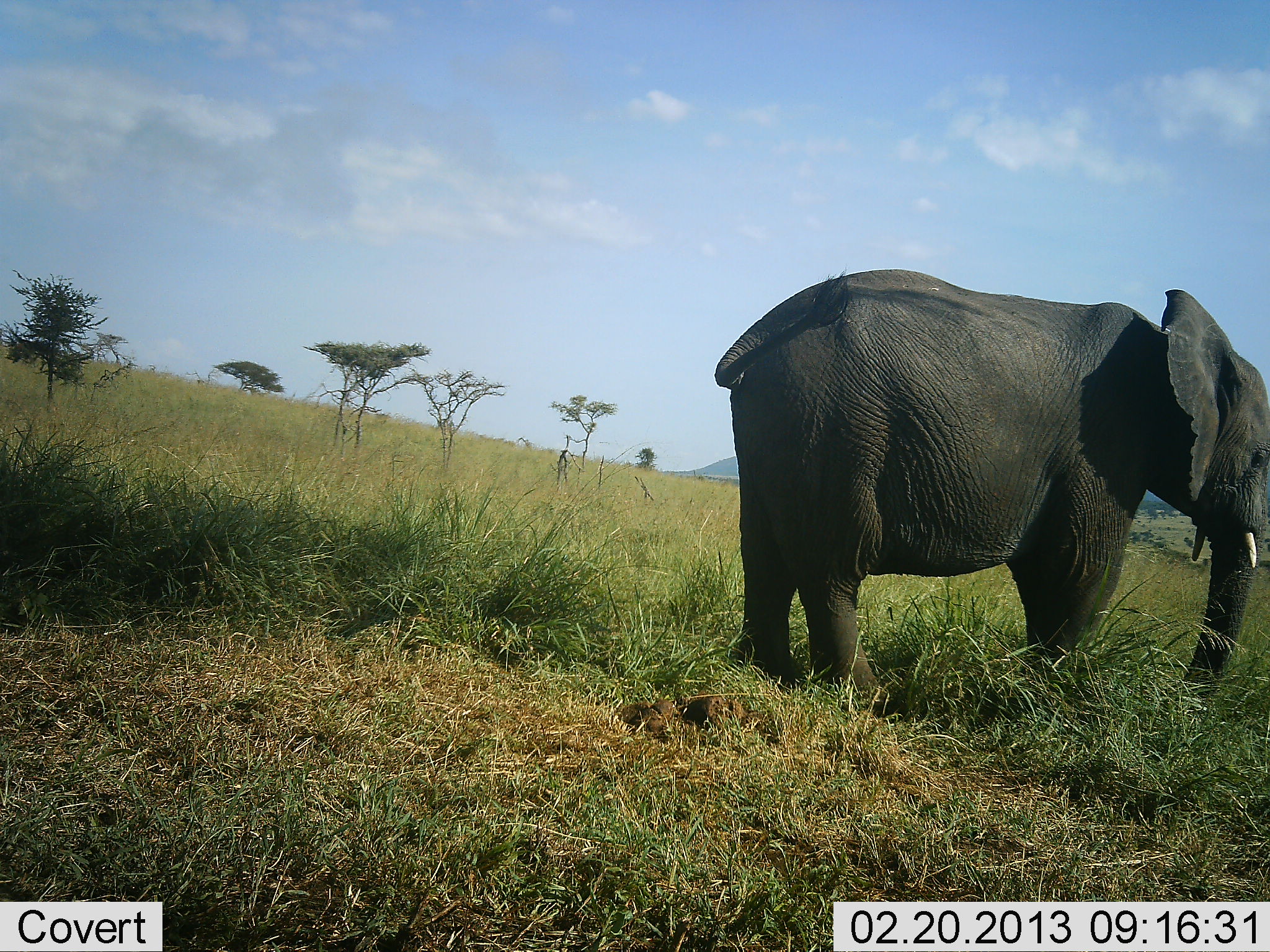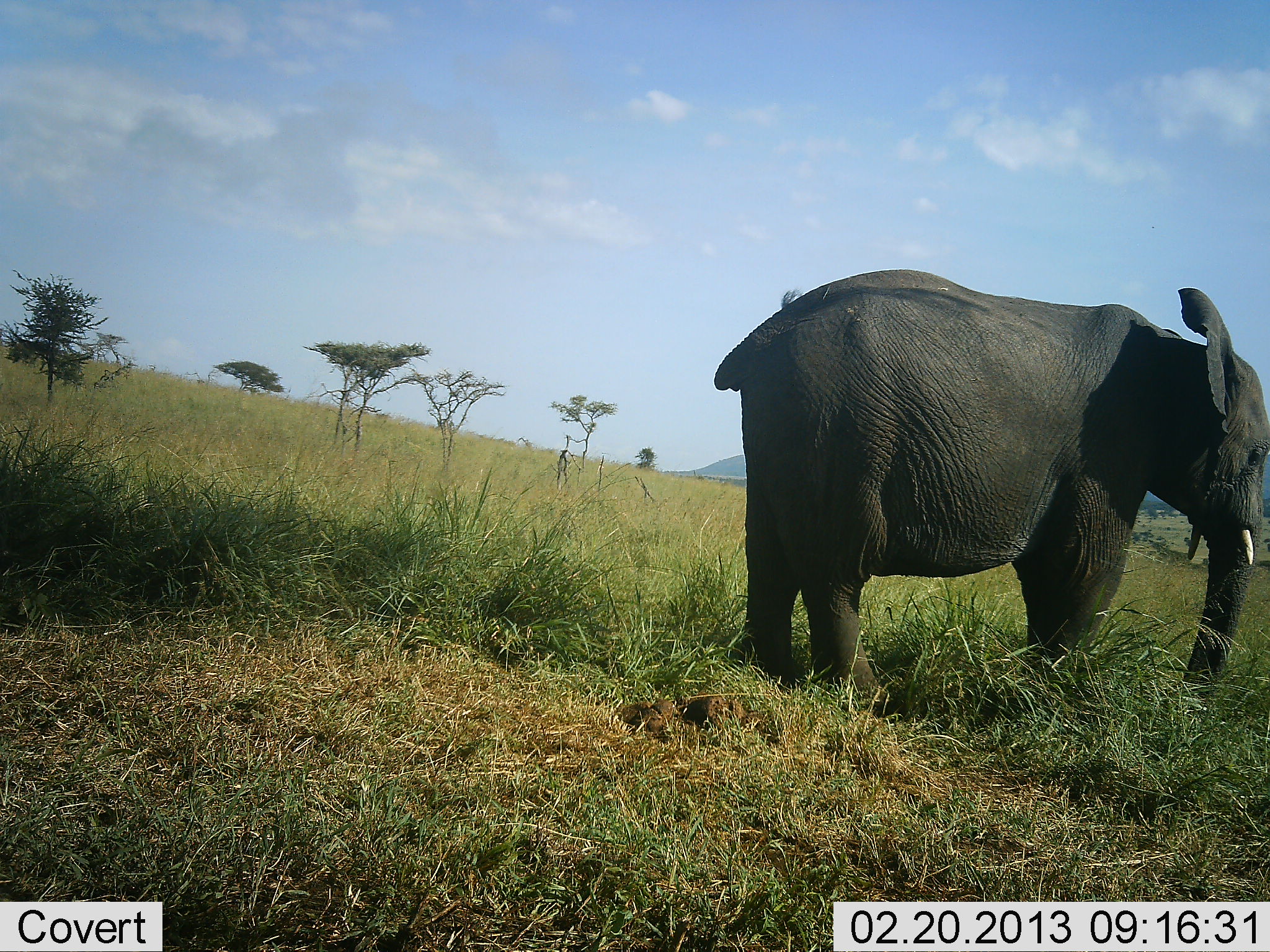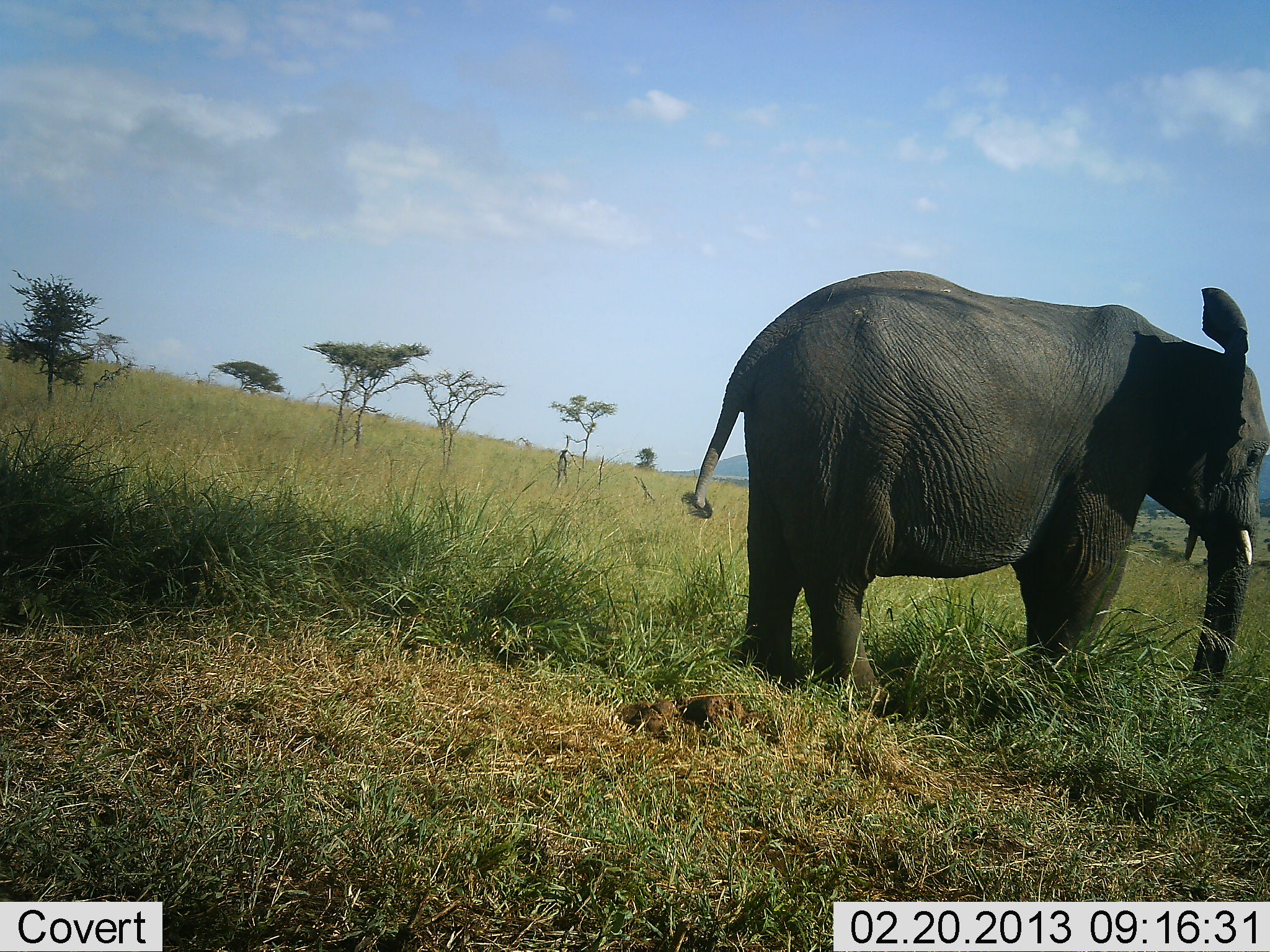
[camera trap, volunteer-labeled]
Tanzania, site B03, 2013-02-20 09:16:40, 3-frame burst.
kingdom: Animalia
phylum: Chordata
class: Mammalia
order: Proboscidea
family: Elephantidae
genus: Loxodonta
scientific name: Loxodonta africana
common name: african bush elephant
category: elephant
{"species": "elephant (african bush elephant) (Loxodonta africana)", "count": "1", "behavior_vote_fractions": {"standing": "97%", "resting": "3%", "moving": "3%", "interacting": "0%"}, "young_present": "5%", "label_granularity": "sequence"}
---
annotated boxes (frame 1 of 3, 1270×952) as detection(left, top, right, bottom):
animal: detection(713, 268, 1269, 715)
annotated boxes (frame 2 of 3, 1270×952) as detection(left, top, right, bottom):
animal: detection(713, 269, 1269, 717)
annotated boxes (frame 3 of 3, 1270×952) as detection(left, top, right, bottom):
animal: detection(681, 268, 1270, 714)